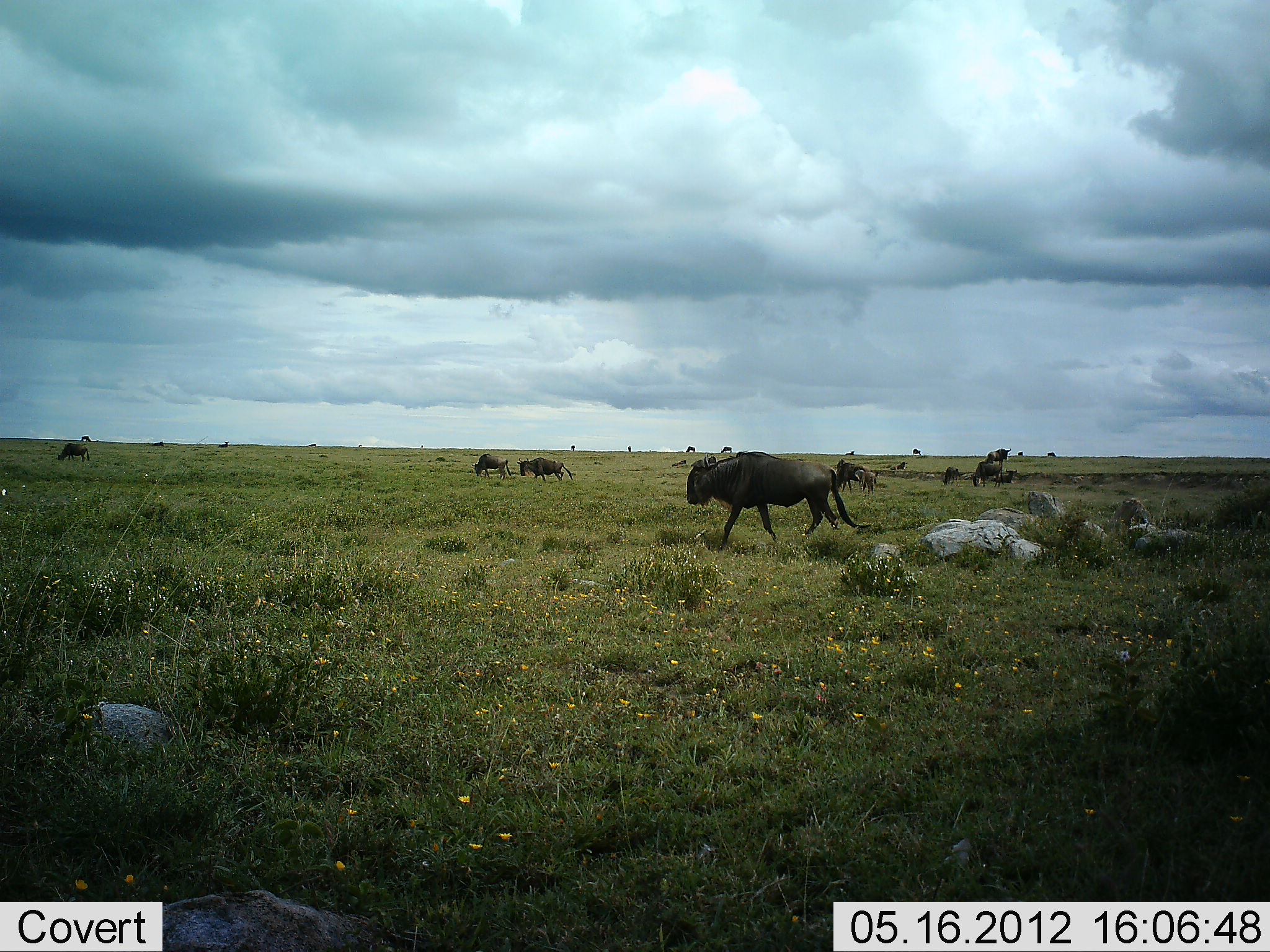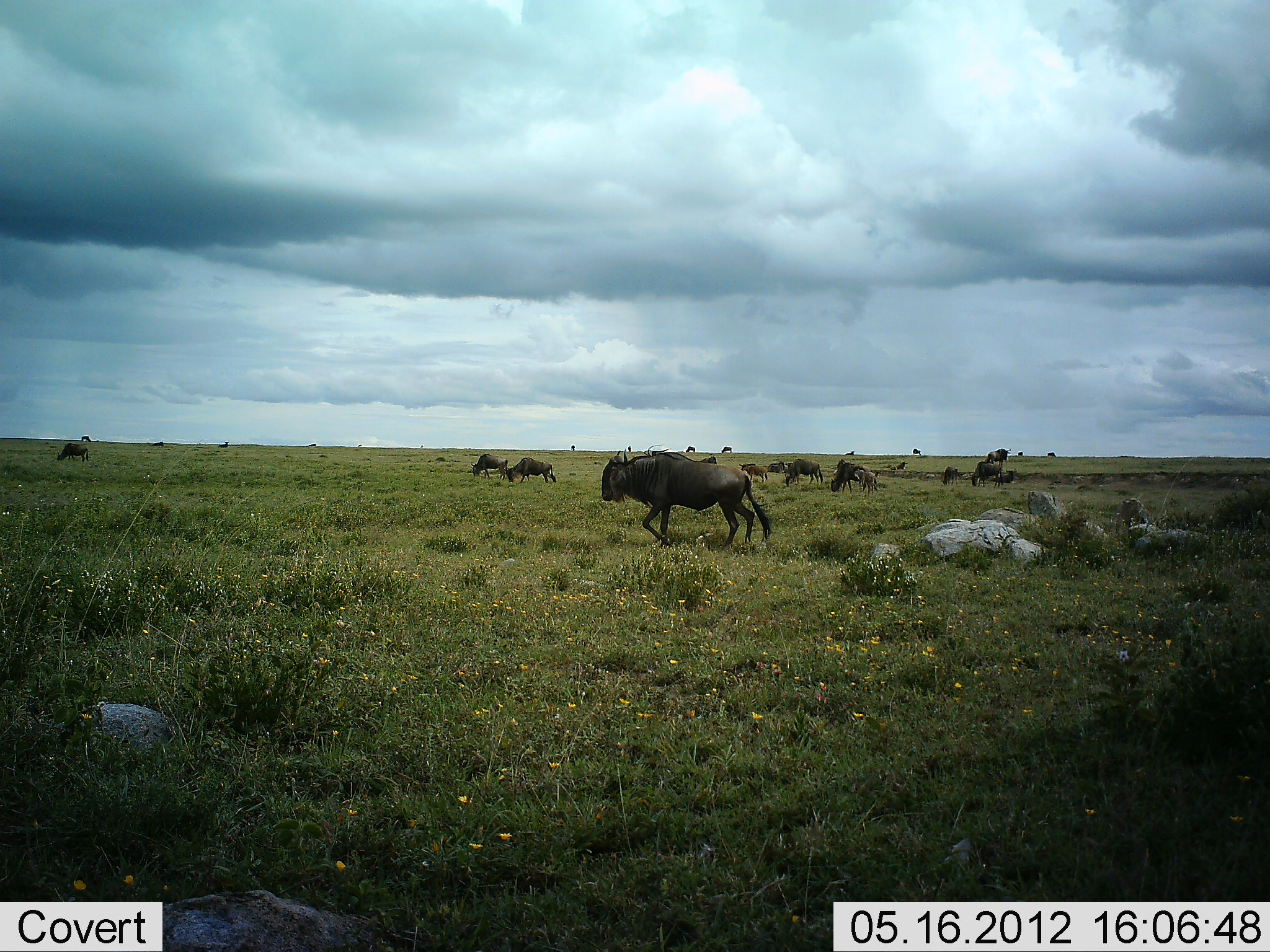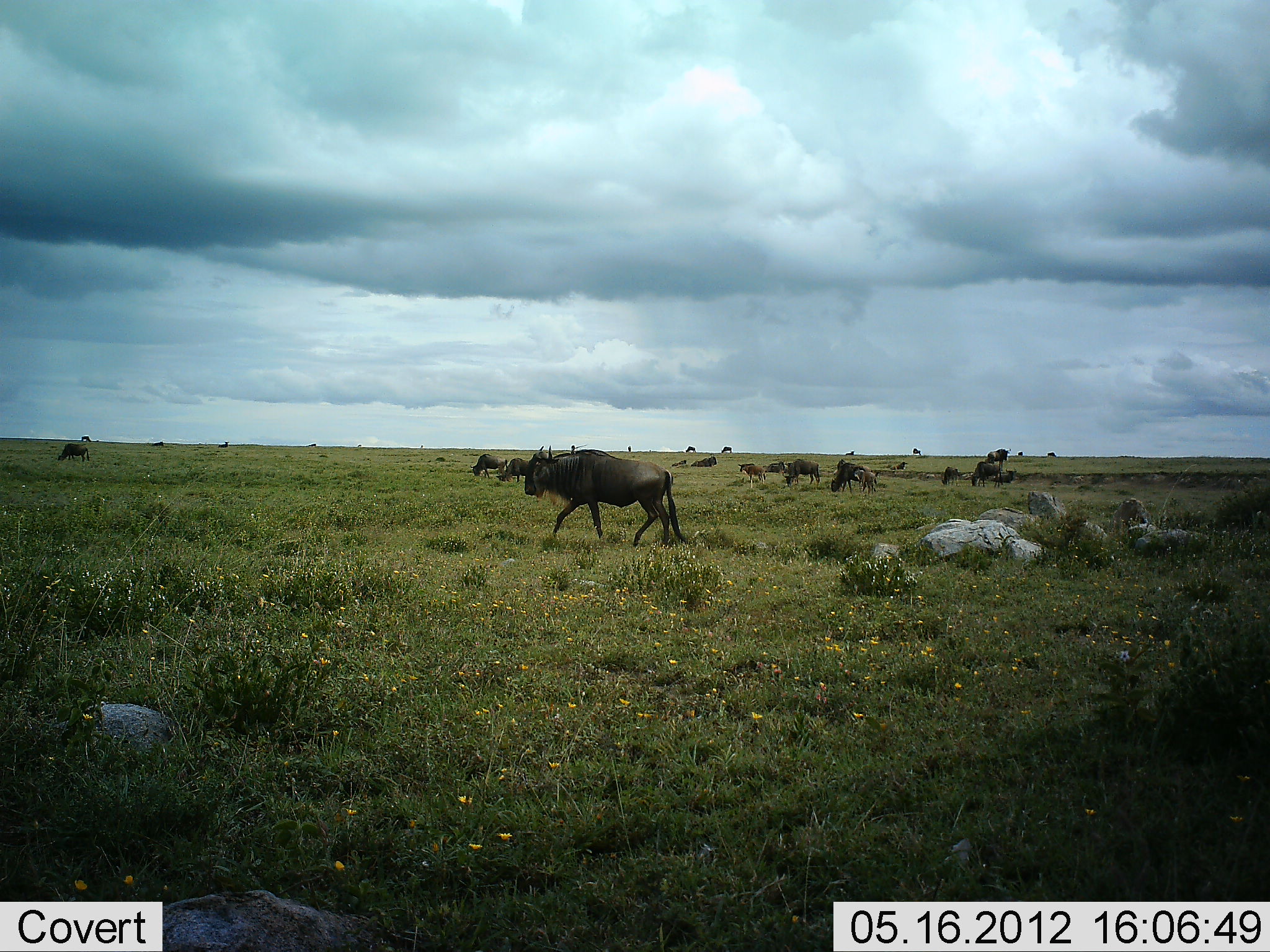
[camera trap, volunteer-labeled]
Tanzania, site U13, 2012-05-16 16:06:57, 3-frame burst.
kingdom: Animalia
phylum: Chordata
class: Mammalia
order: Artiodactyla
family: Bovidae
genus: Connochaetes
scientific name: Connochaetes taurinus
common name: blue wildebeest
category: wildebeest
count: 11-50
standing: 50%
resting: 0%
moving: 90%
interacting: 0%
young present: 10%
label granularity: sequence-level